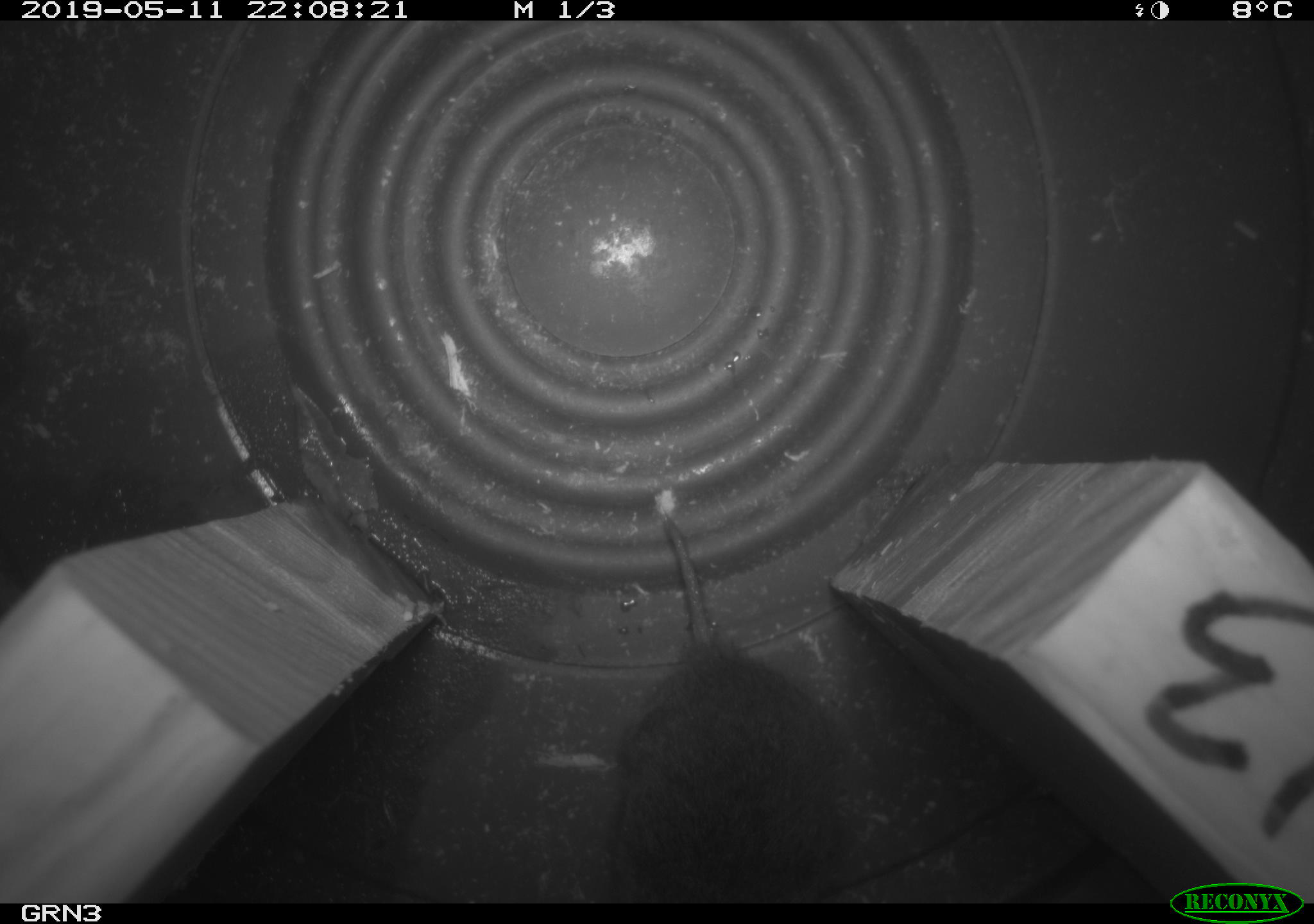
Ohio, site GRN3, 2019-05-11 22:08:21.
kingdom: Animalia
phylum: Chordata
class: Mammalia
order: Rodentia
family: Cricetidae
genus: Microtus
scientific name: Microtus pennsylvanicus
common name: meadow vole